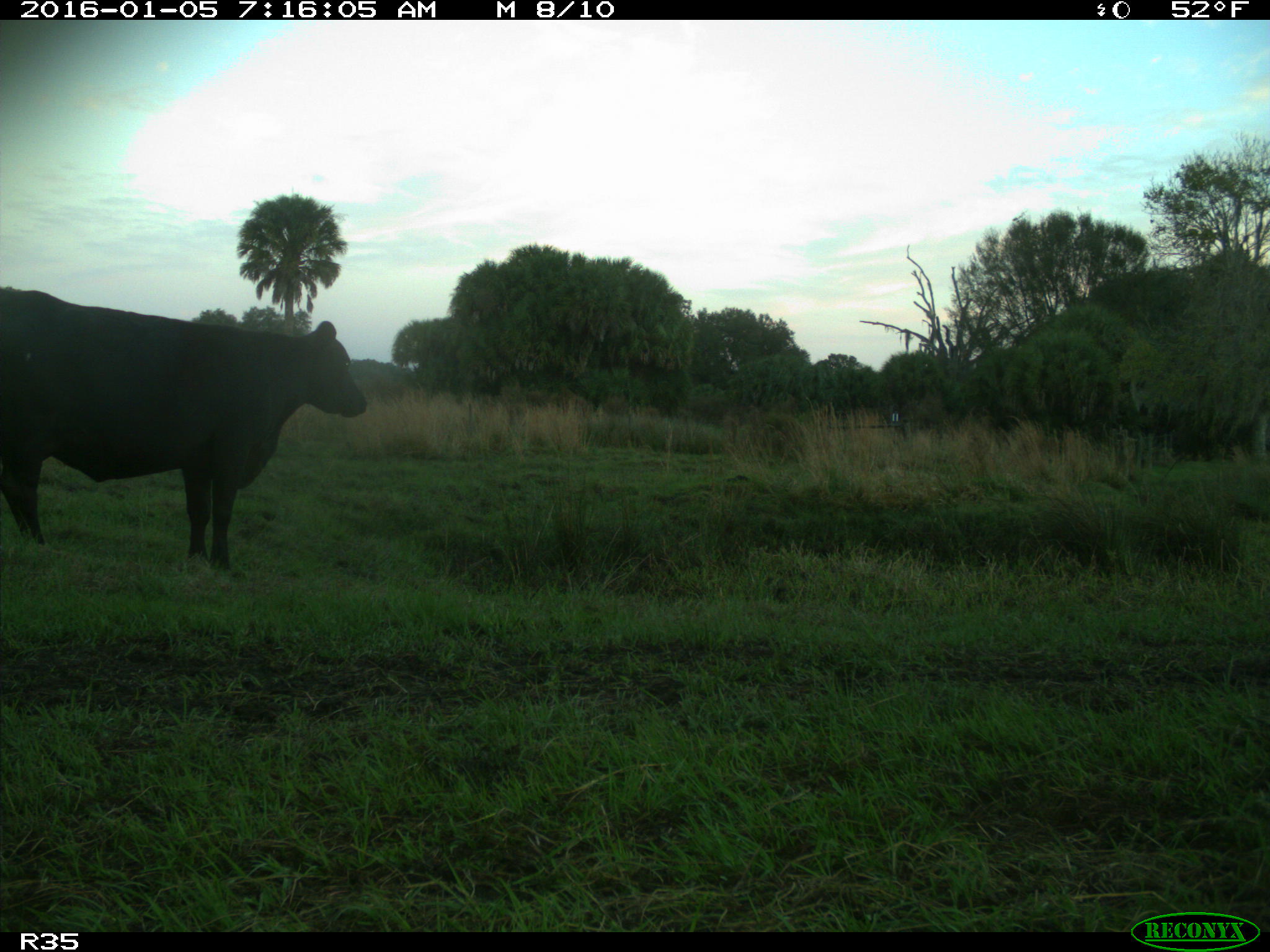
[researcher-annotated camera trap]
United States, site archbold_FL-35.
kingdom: Animalia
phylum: Chordata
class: Mammalia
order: Artiodactyla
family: Bovidae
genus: Bos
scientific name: Bos taurus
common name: domestic cow